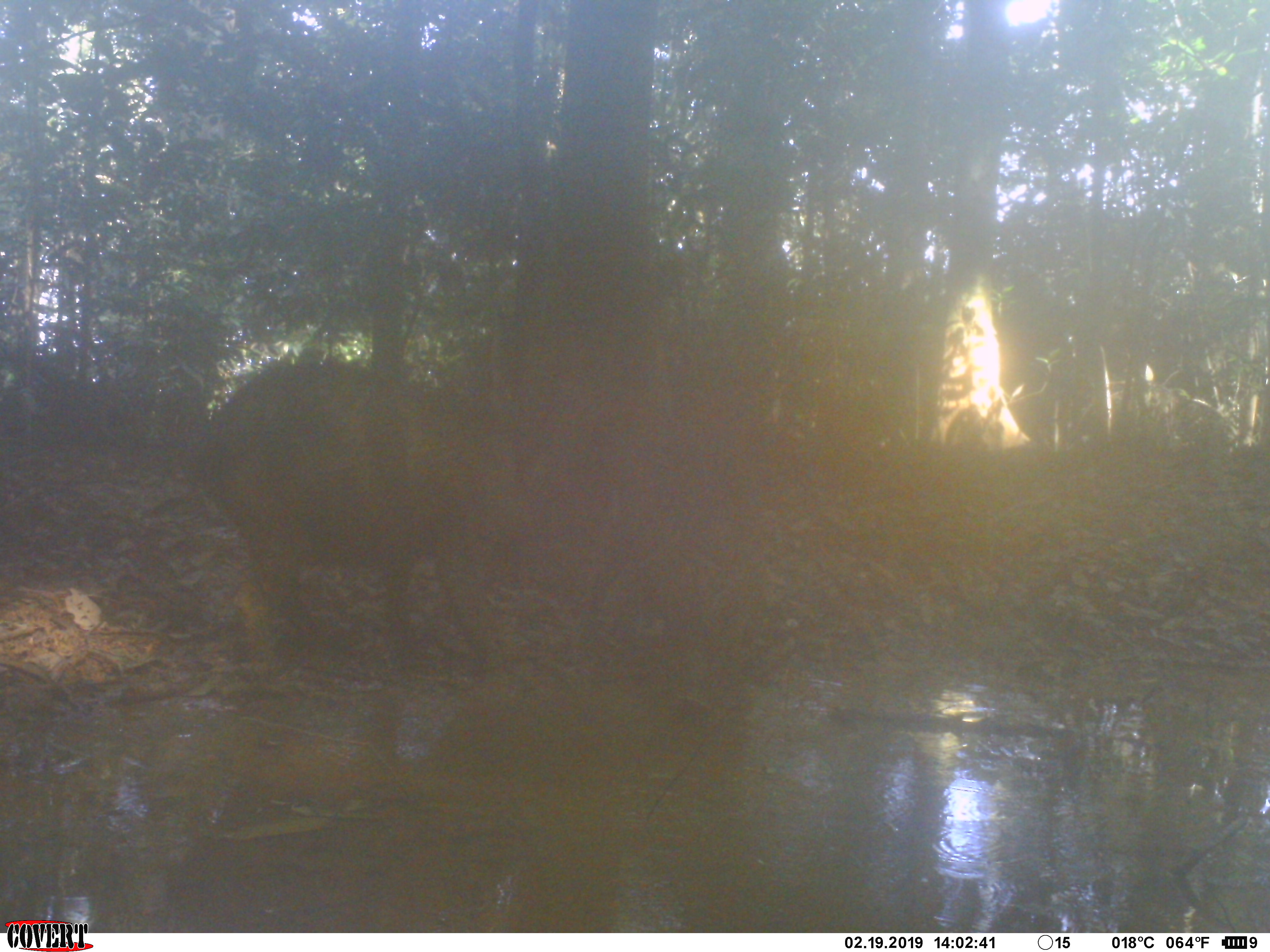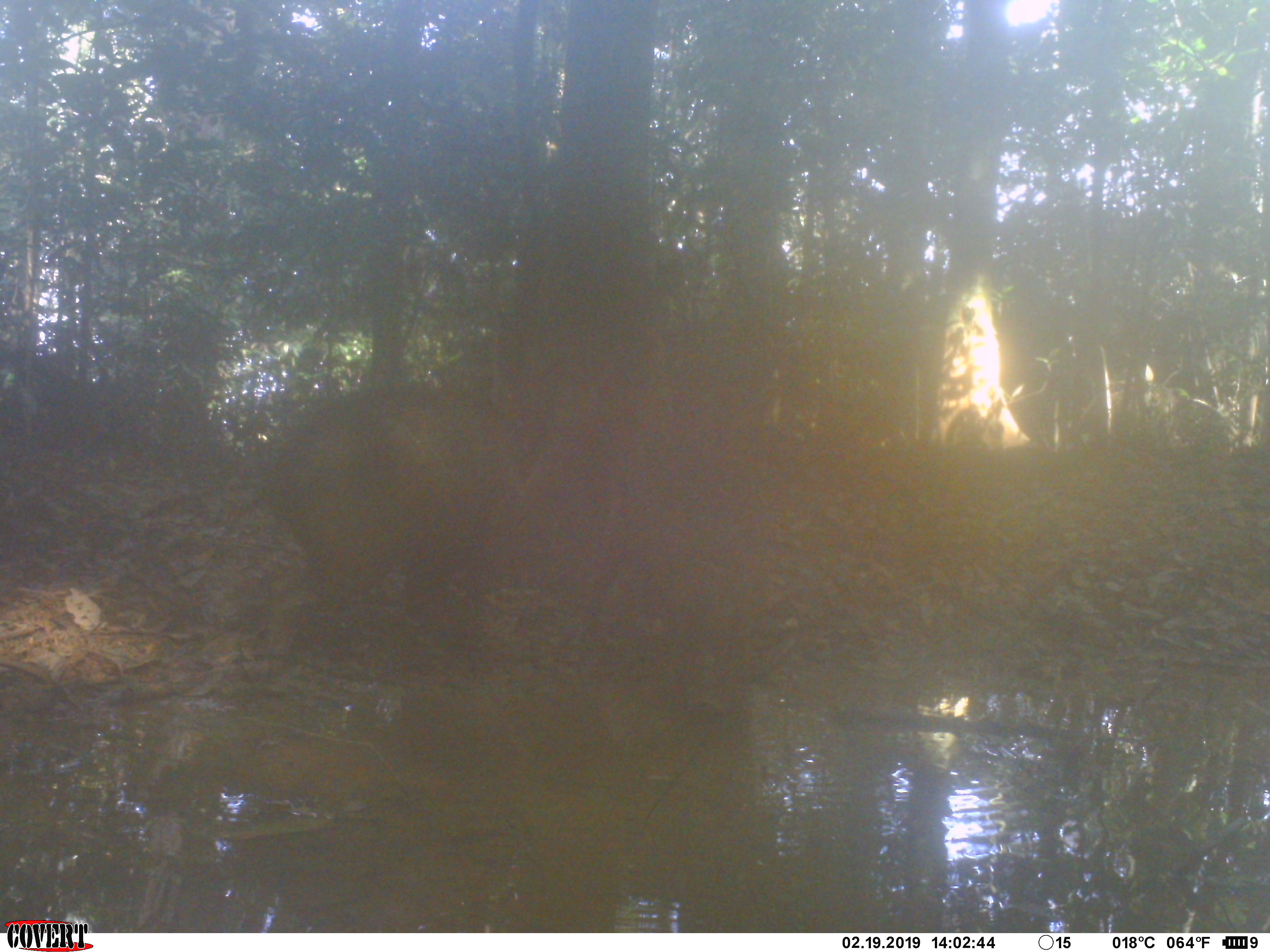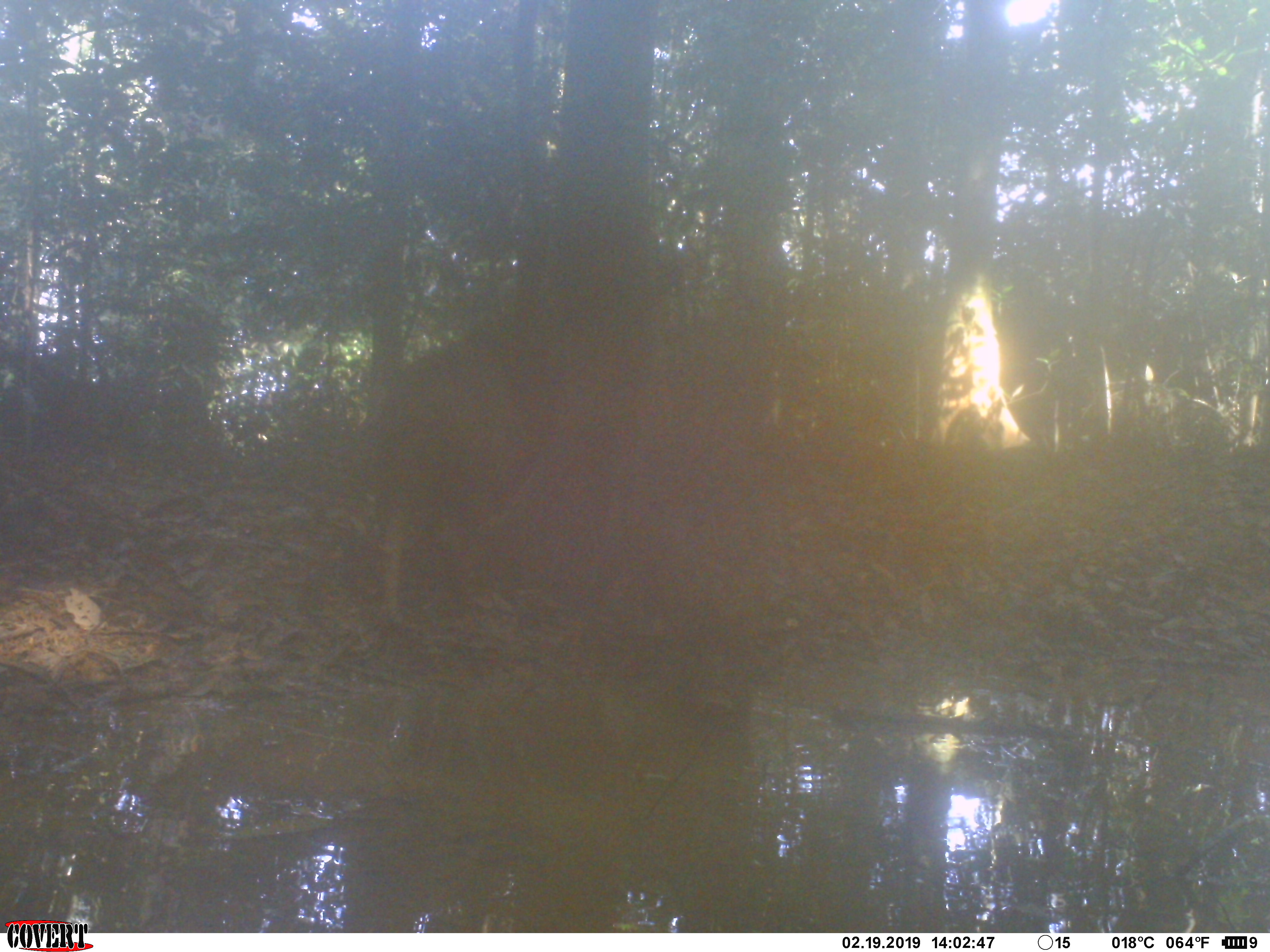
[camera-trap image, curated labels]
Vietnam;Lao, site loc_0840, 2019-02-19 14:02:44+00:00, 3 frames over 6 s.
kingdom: Animalia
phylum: Chordata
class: Mammalia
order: Artiodactyla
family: Suidae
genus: Sus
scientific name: Sus scrofa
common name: eurasian wild pig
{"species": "eurasian wild pig (Sus scrofa)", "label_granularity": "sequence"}